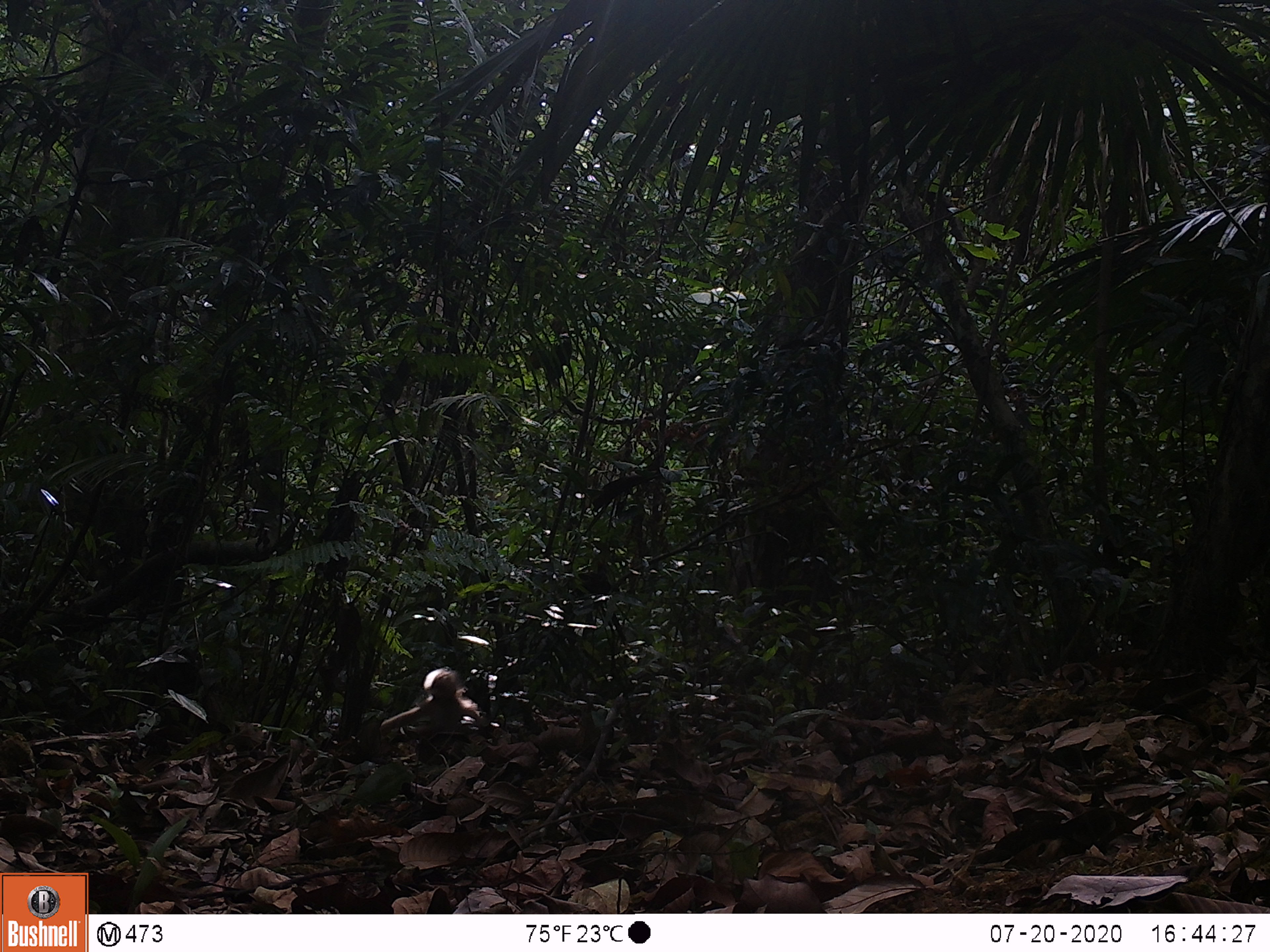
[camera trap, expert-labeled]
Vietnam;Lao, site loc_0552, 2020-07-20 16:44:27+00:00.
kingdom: Animalia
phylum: Chordata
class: Mammalia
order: Primates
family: Cercopithecidae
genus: Macaca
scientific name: Macaca arctoides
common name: stump-tailed macaque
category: stump tailed macaque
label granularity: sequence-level